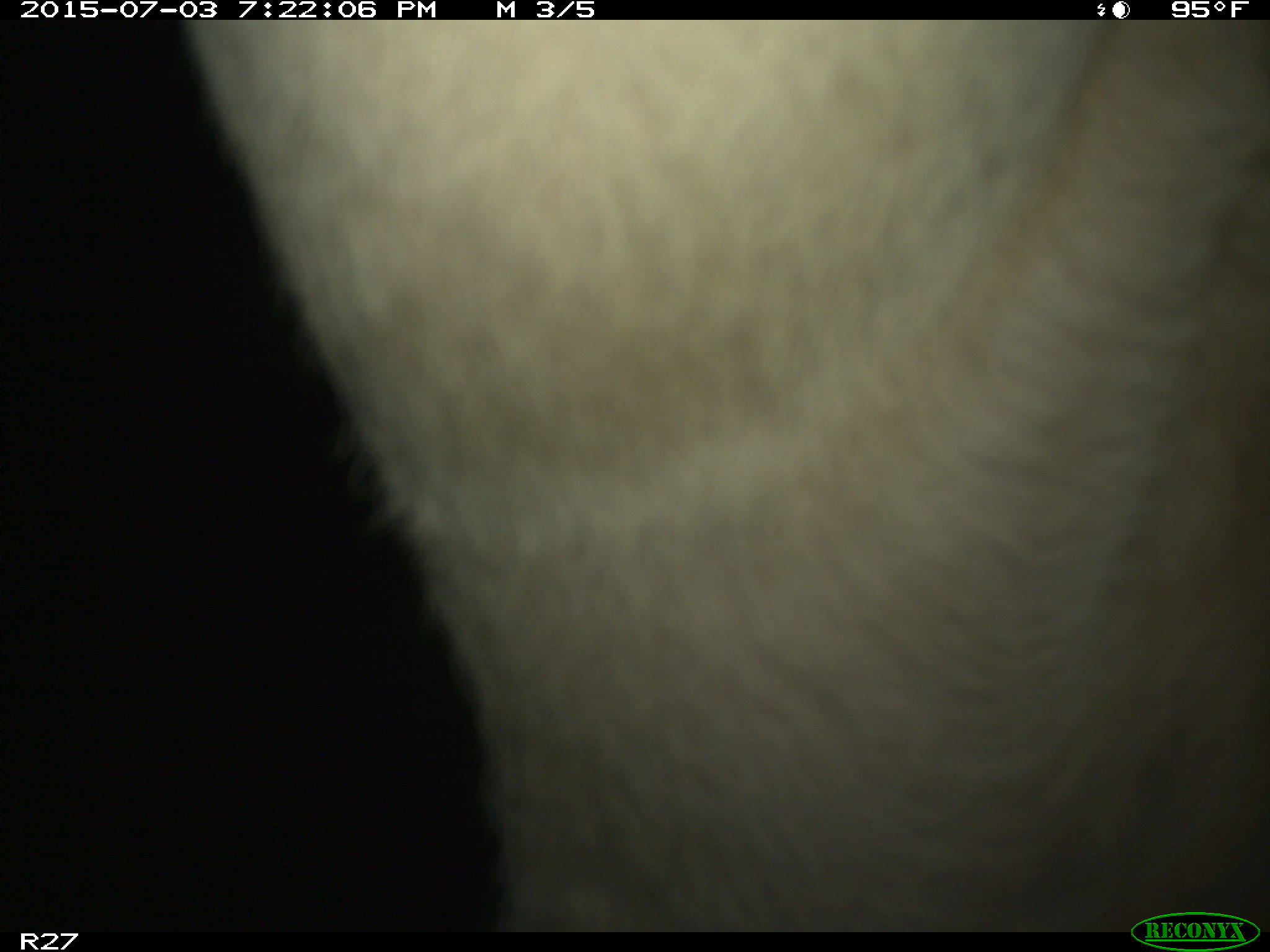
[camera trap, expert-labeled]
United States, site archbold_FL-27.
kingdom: Animalia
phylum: Chordata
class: Mammalia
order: Artiodactyla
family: Bovidae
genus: Bos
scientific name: Bos taurus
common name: domestic cow